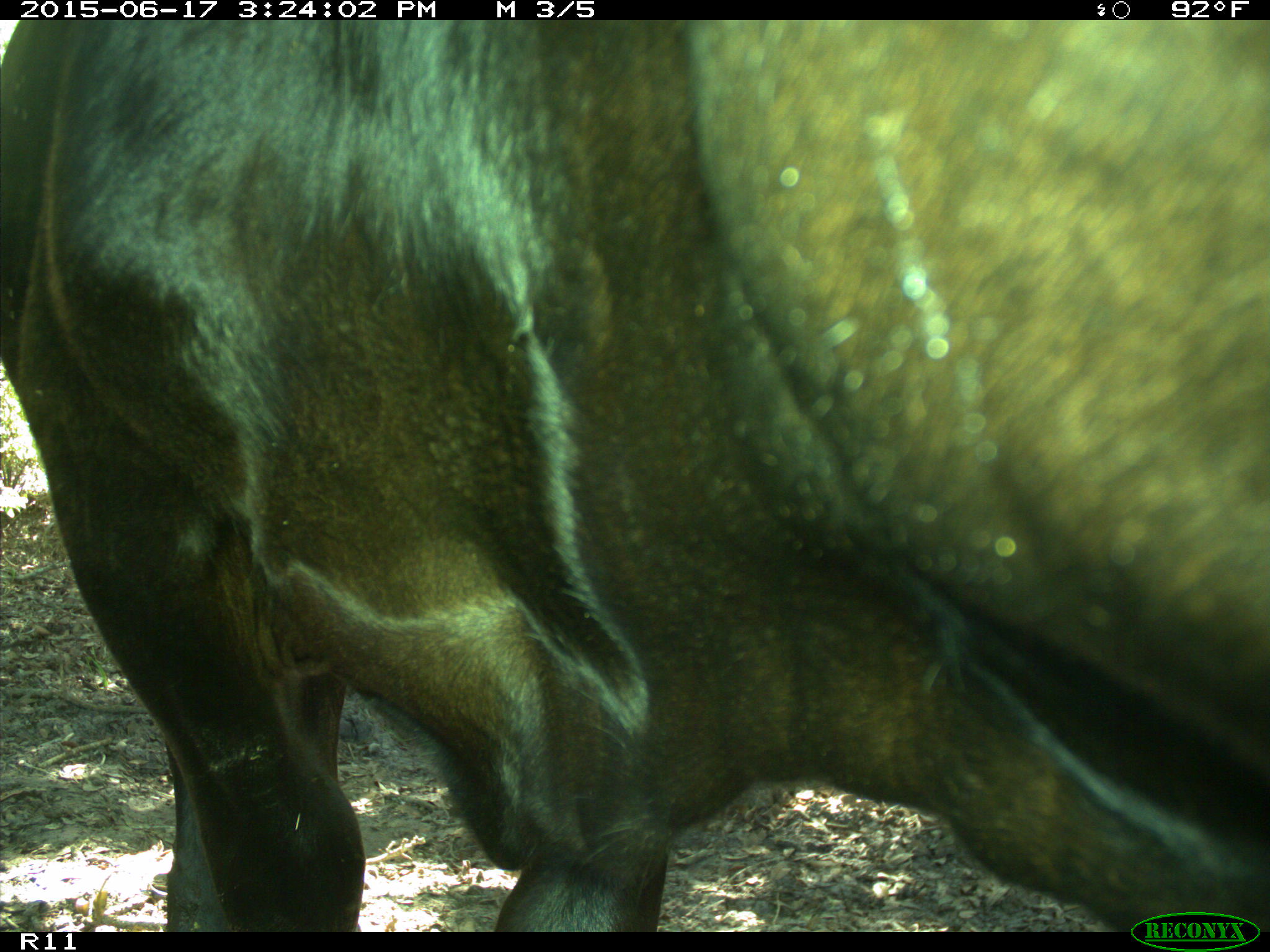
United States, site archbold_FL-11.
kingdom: Animalia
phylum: Chordata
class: Mammalia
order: Artiodactyla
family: Bovidae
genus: Bos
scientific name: Bos taurus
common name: domestic cow